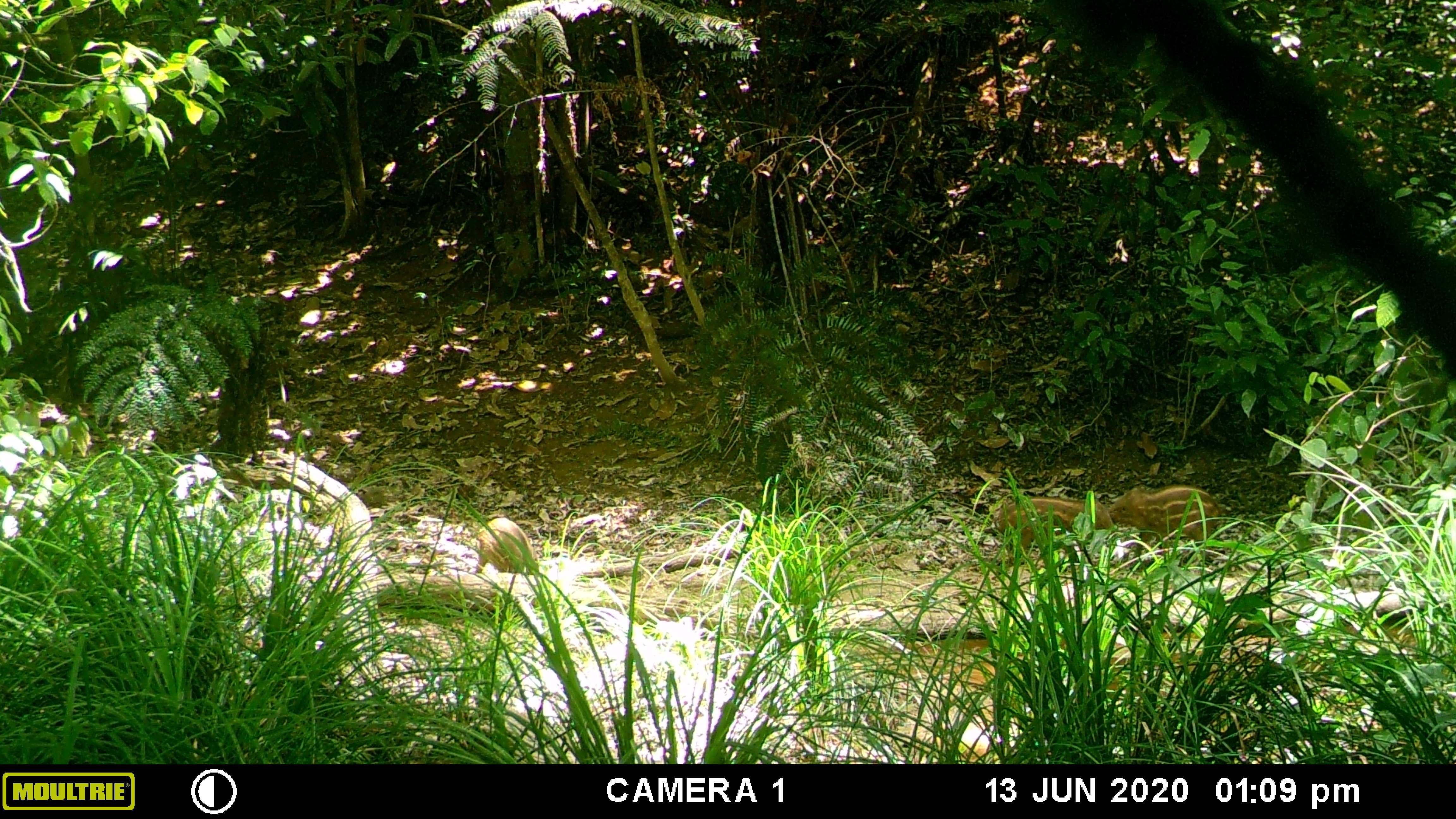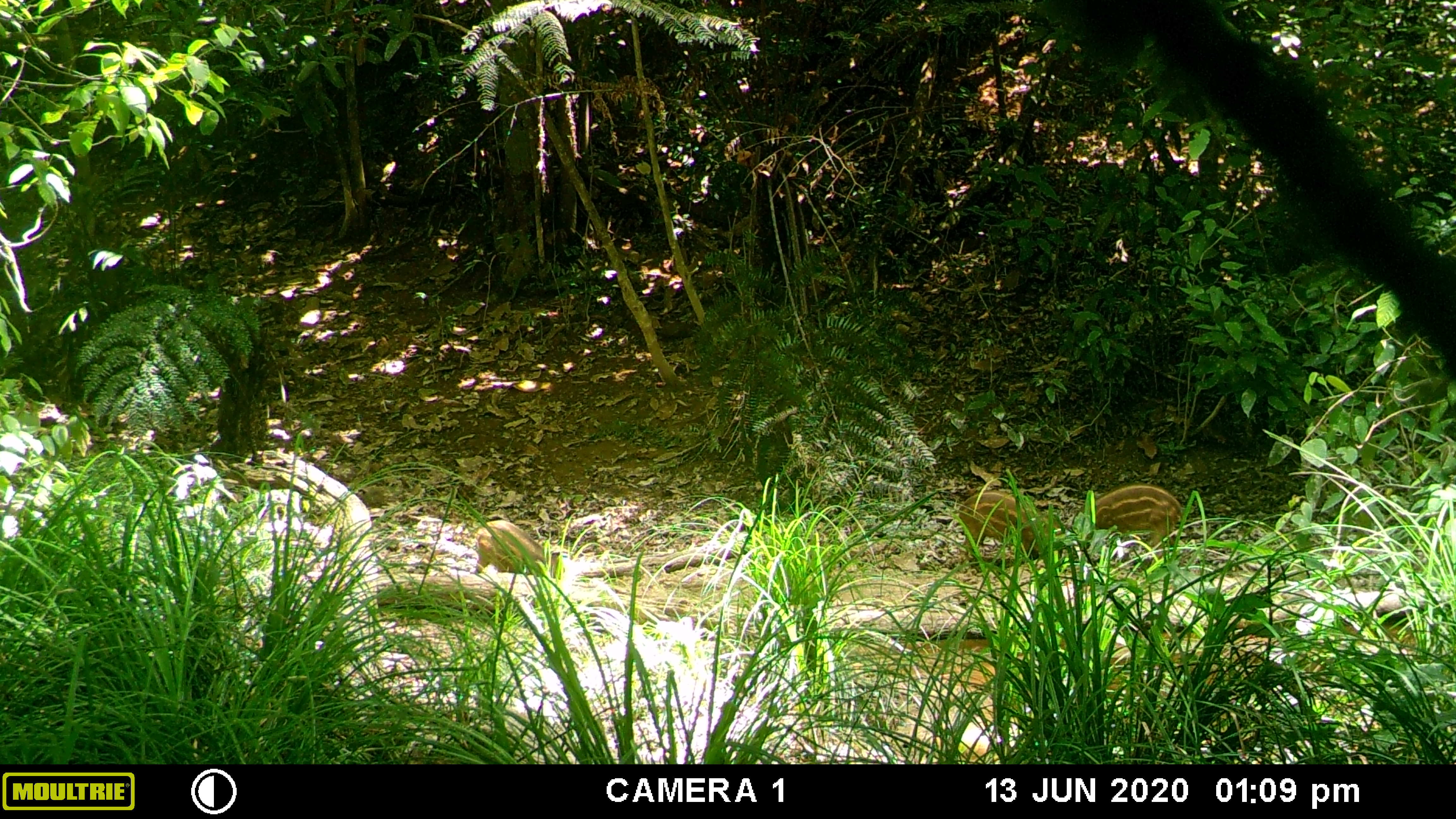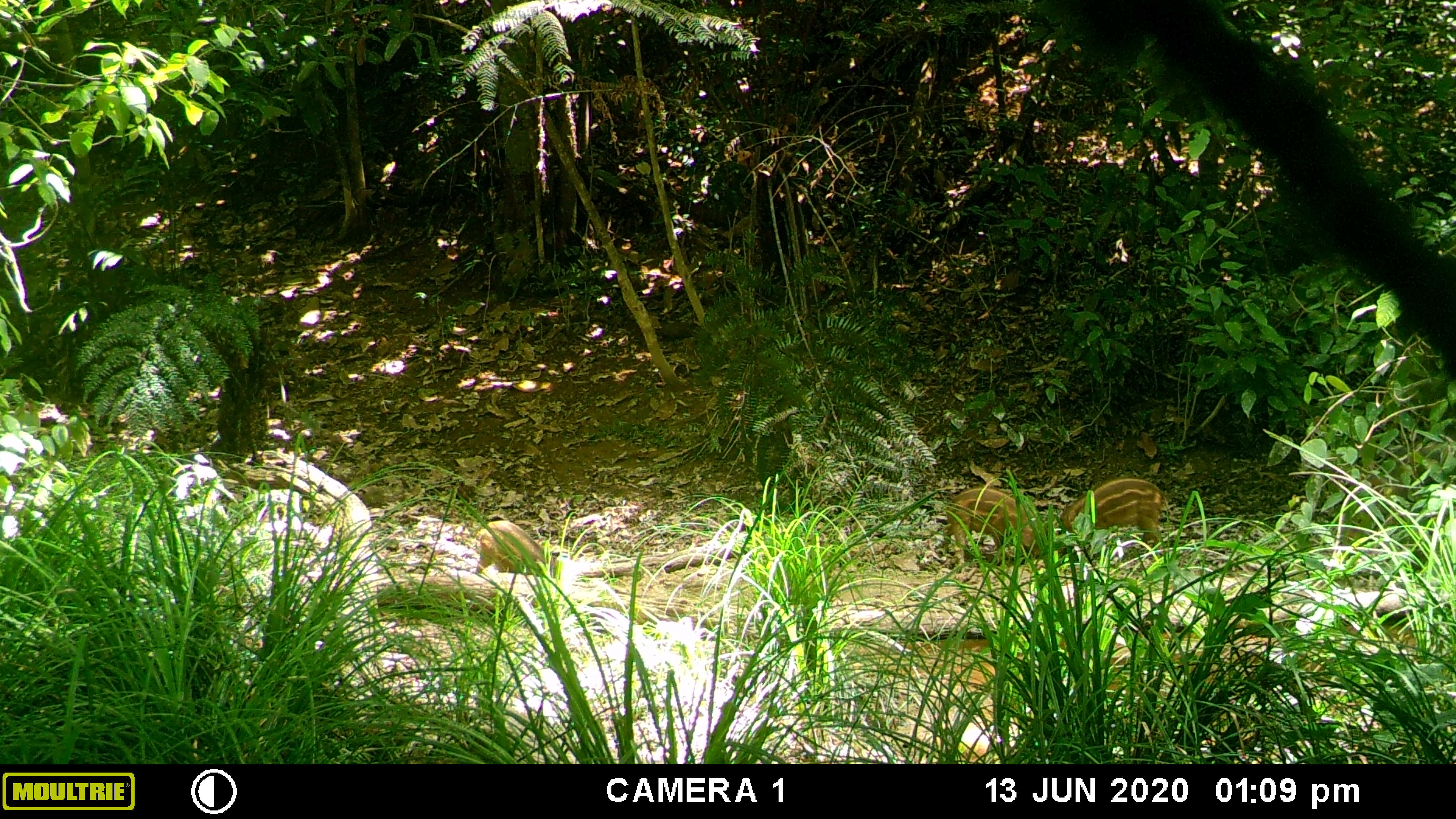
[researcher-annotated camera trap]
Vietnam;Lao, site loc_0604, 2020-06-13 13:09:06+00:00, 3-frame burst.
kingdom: Animalia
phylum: Chordata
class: Mammalia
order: Artiodactyla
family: Suidae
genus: Sus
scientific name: Sus scrofa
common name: eurasian wild pig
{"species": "eurasian wild pig (Sus scrofa)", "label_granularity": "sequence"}